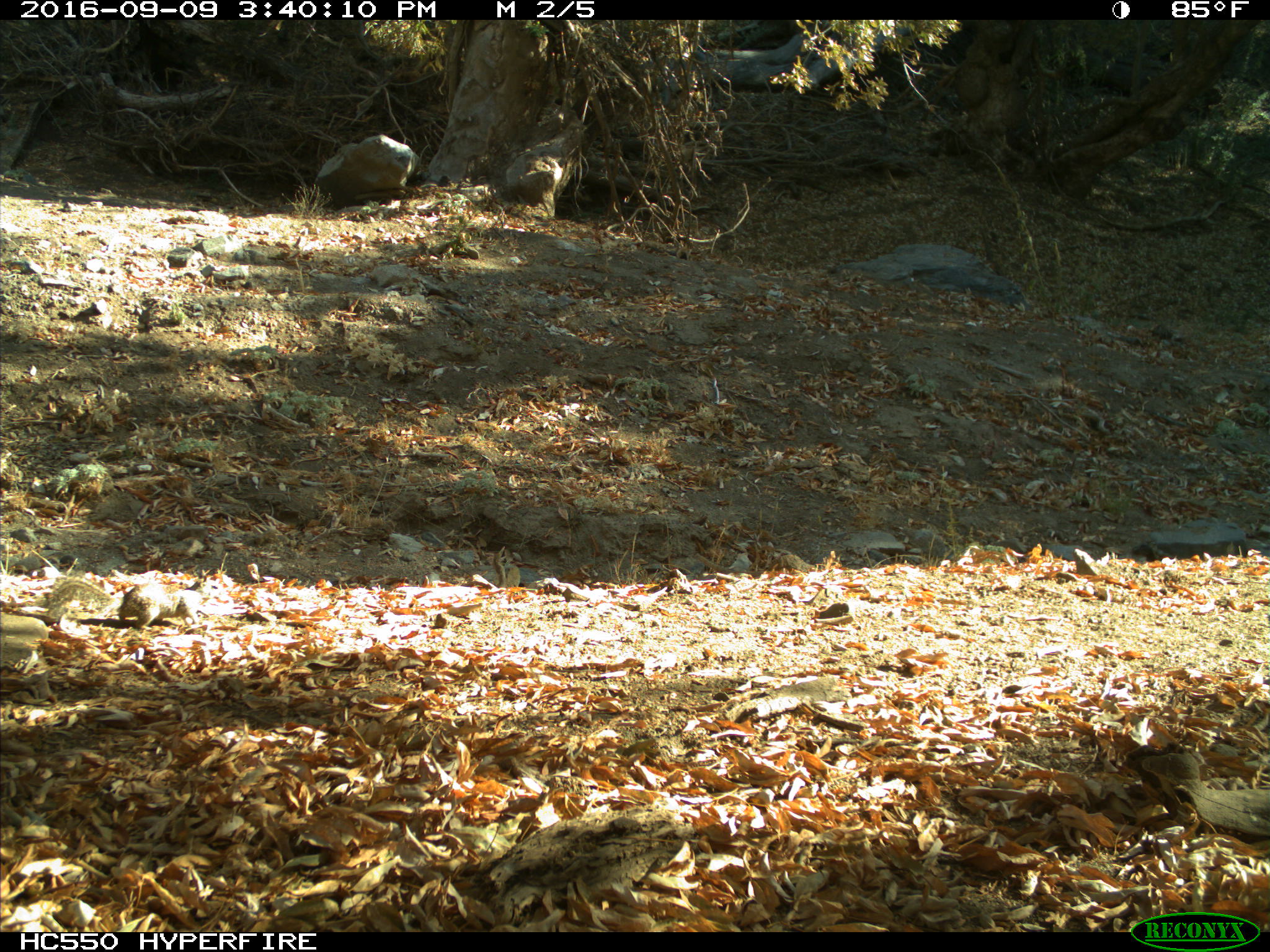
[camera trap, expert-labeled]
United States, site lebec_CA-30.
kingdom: Animalia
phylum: Chordata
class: Mammalia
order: Rodentia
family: Sciuridae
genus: Otospermophilus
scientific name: Otospermophilus beecheyi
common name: california ground squirrel